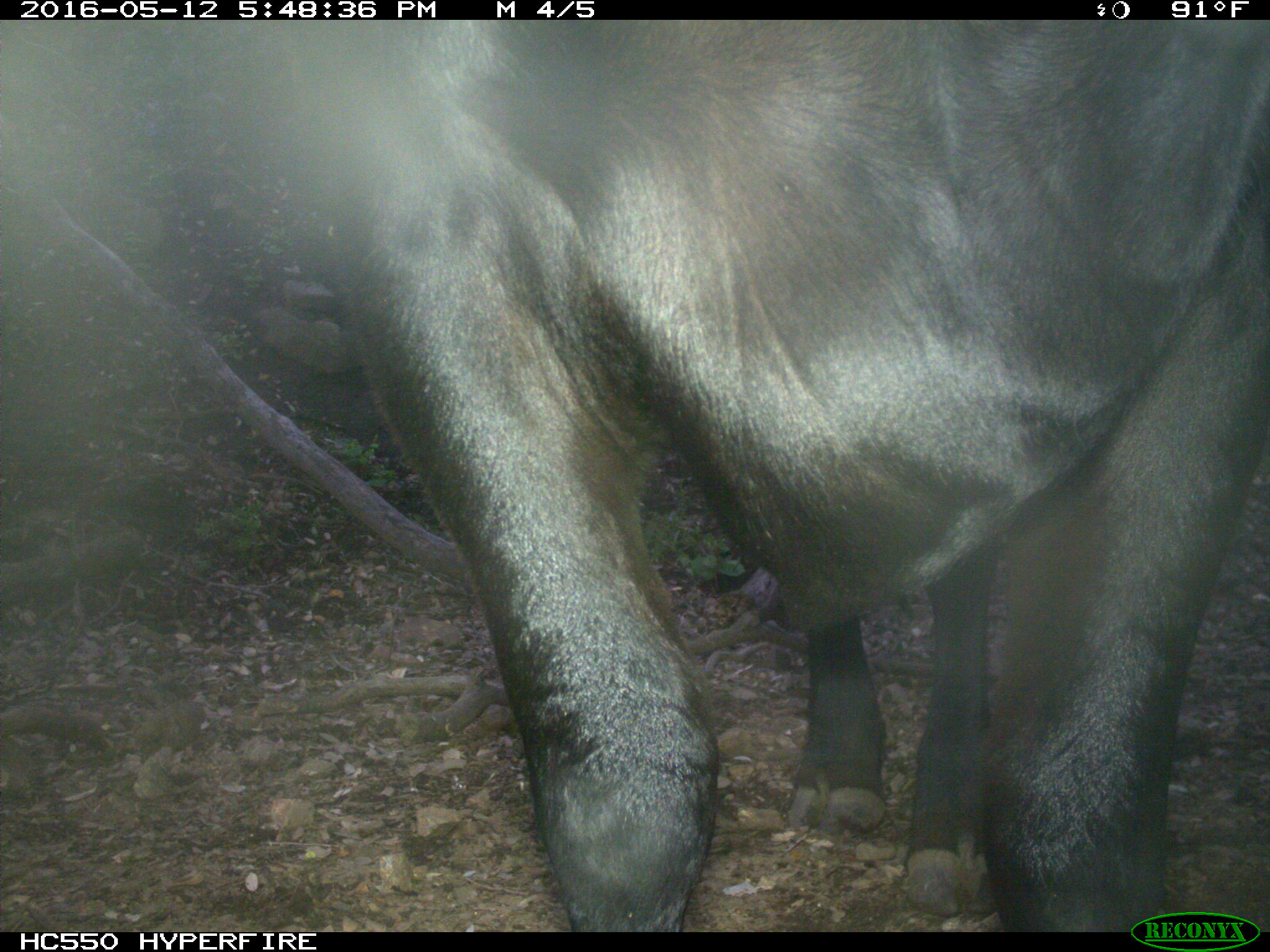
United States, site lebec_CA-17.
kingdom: Animalia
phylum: Chordata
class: Mammalia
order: Artiodactyla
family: Bovidae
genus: Bos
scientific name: Bos taurus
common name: domestic cow